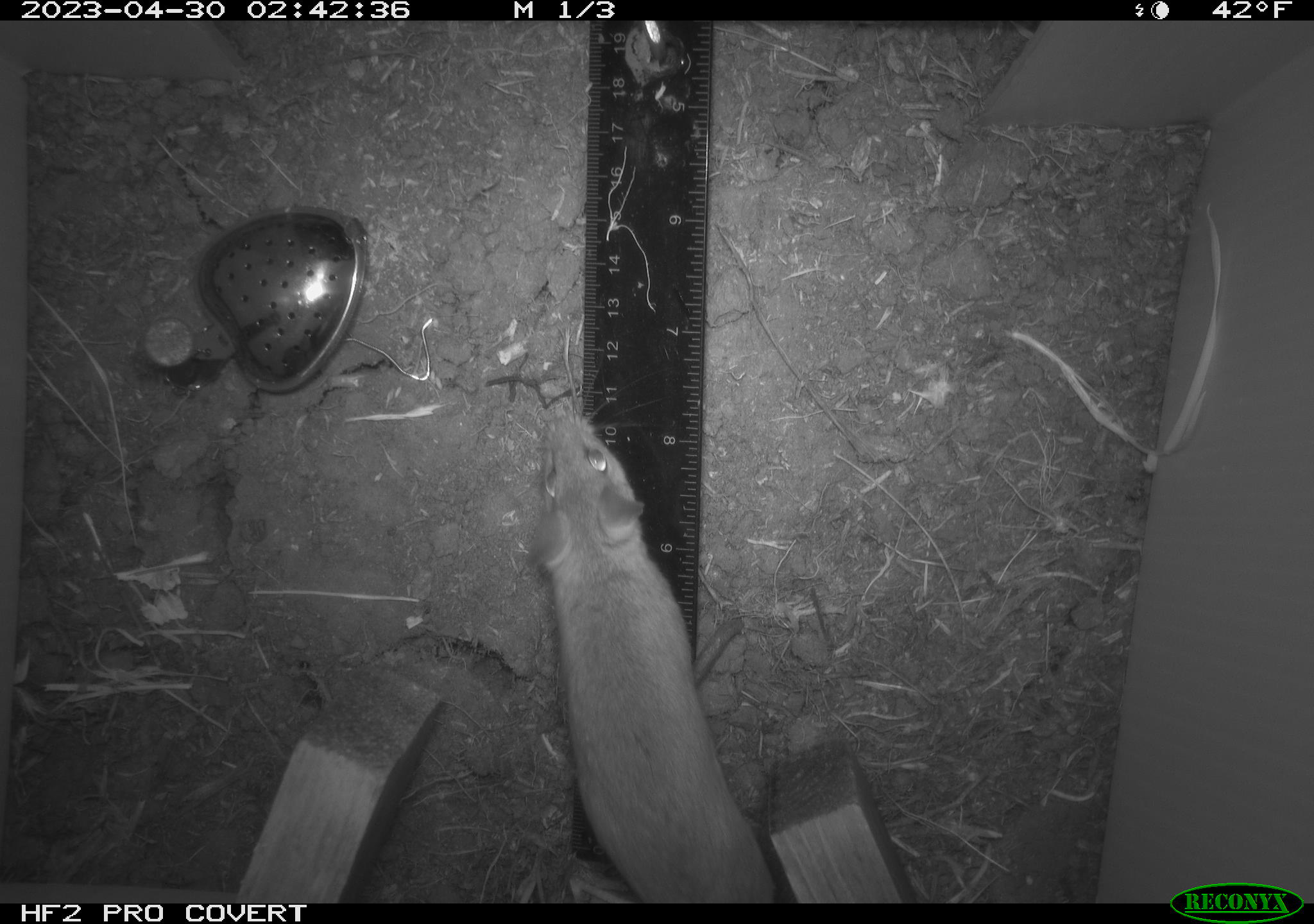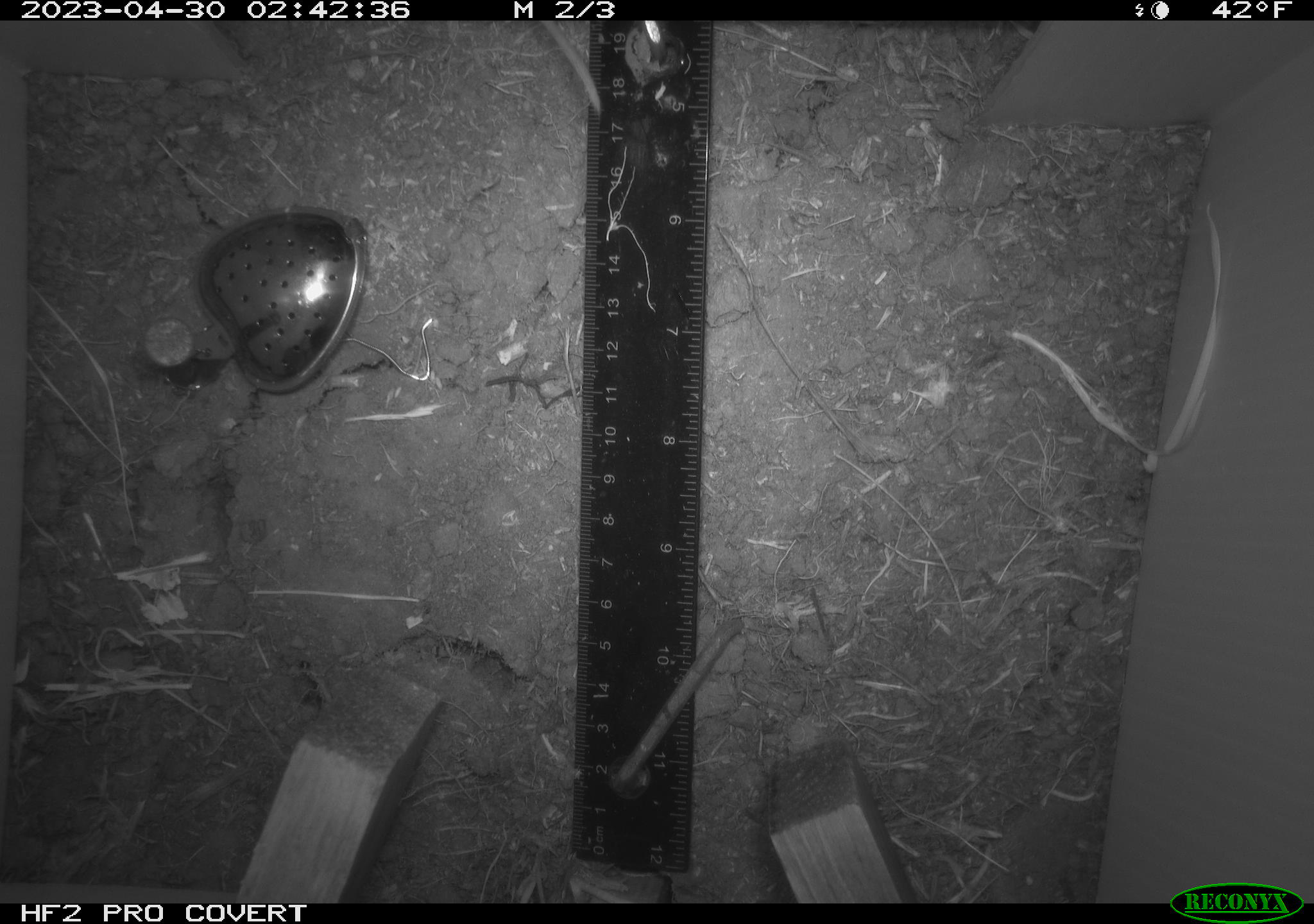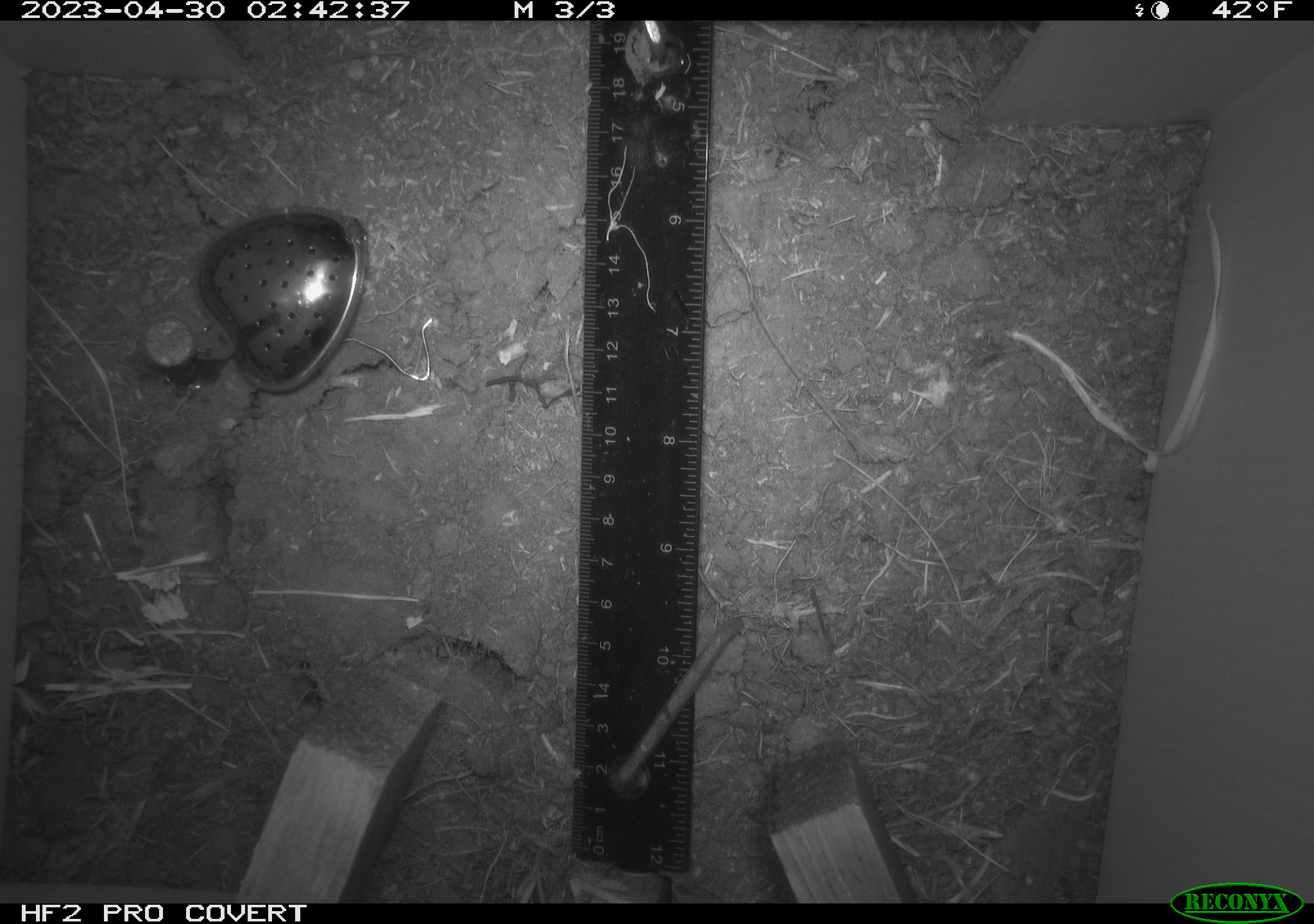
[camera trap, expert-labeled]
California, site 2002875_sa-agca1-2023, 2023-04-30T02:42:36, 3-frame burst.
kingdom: Animalia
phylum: Chordata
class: Mammalia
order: Rodentia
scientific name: Rodentia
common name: mouse species